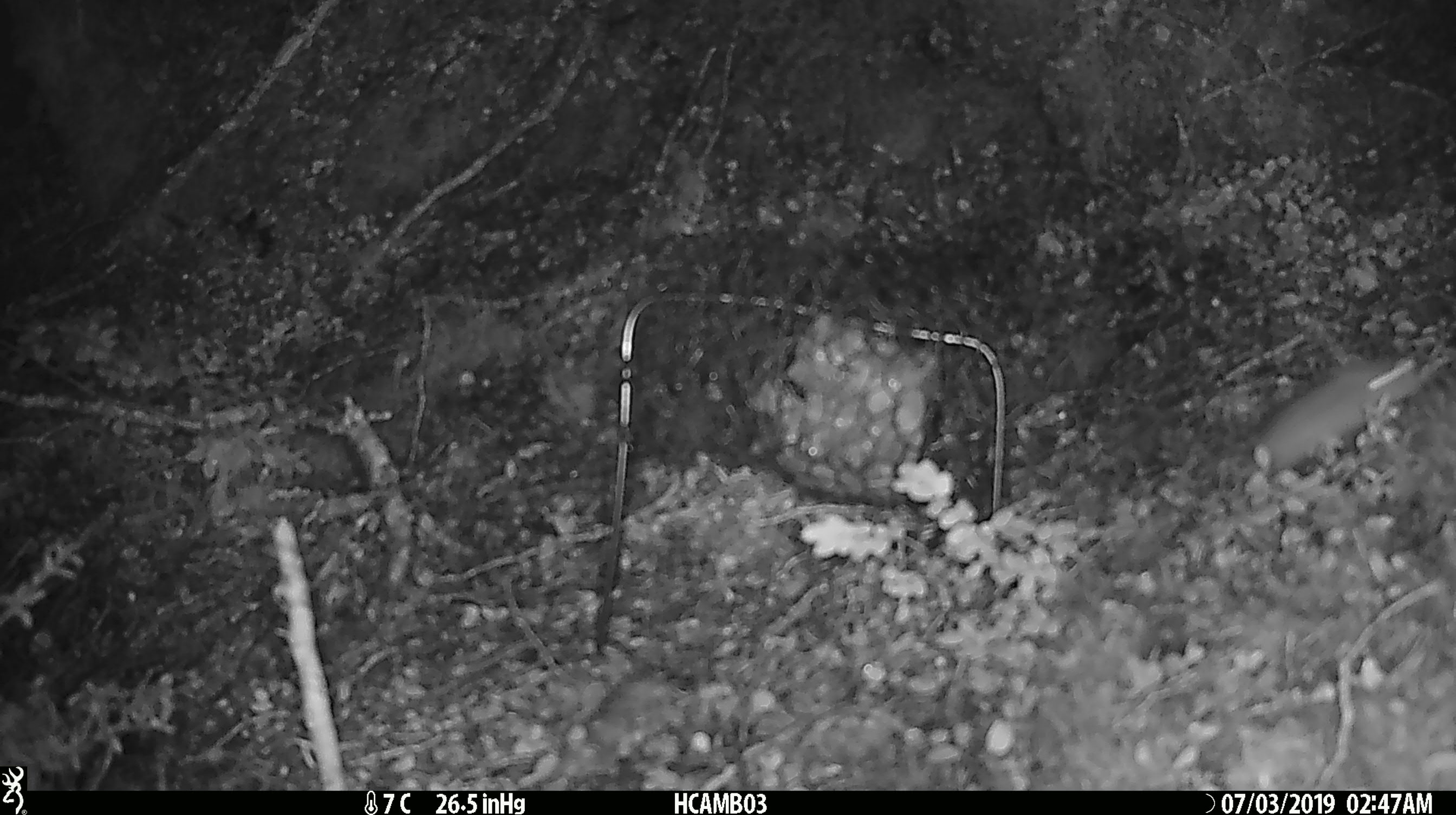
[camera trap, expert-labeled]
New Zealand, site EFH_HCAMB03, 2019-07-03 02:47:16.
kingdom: Animalia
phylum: Chordata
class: Mammalia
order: Rodentia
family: Muridae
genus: Mus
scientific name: Mus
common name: mouse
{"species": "mouse (Mus)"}